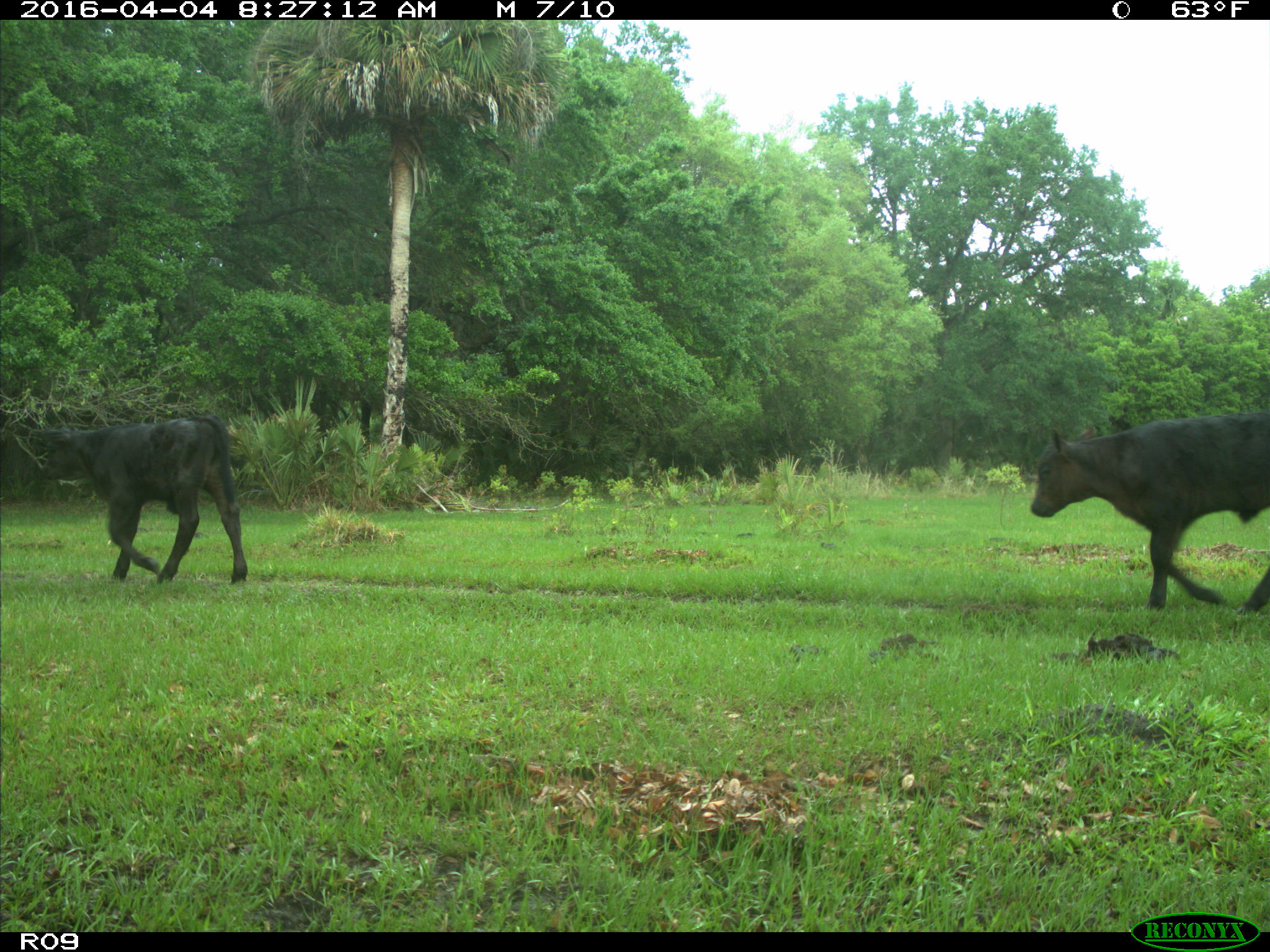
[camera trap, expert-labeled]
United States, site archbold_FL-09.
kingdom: Animalia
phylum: Chordata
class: Mammalia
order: Artiodactyla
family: Bovidae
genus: Bos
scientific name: Bos taurus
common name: domestic cow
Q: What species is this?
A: Bos taurus (domestic cow).